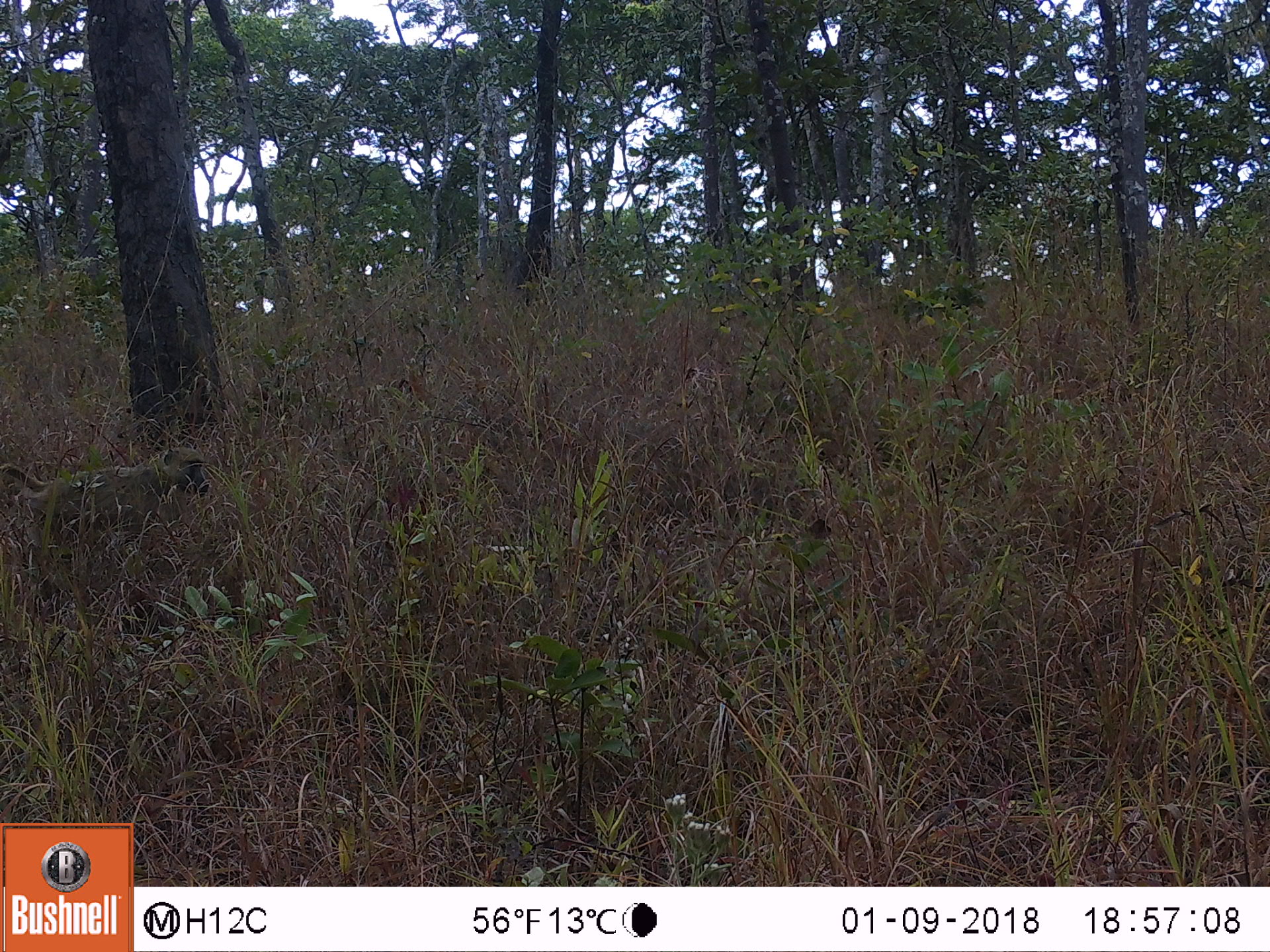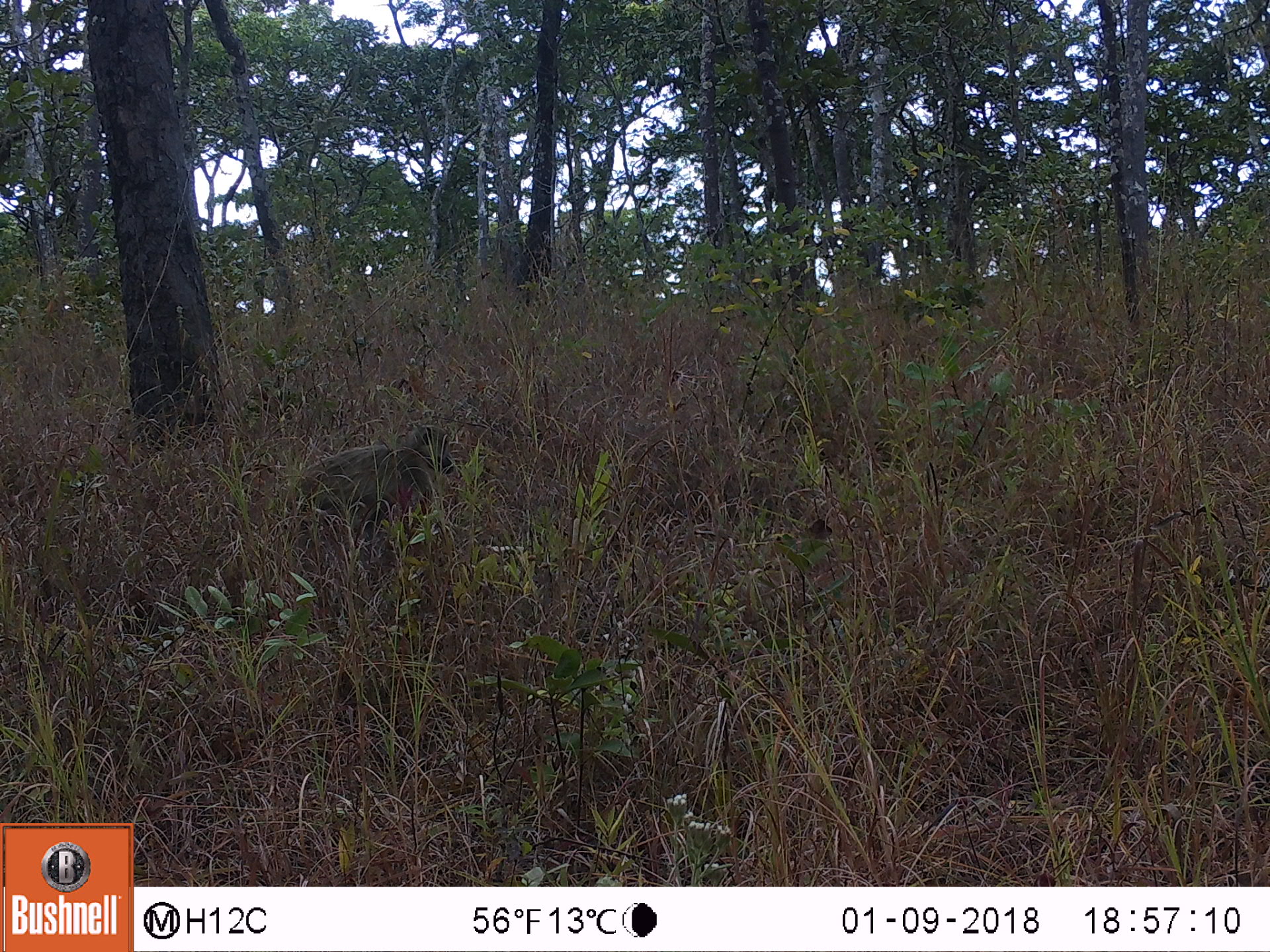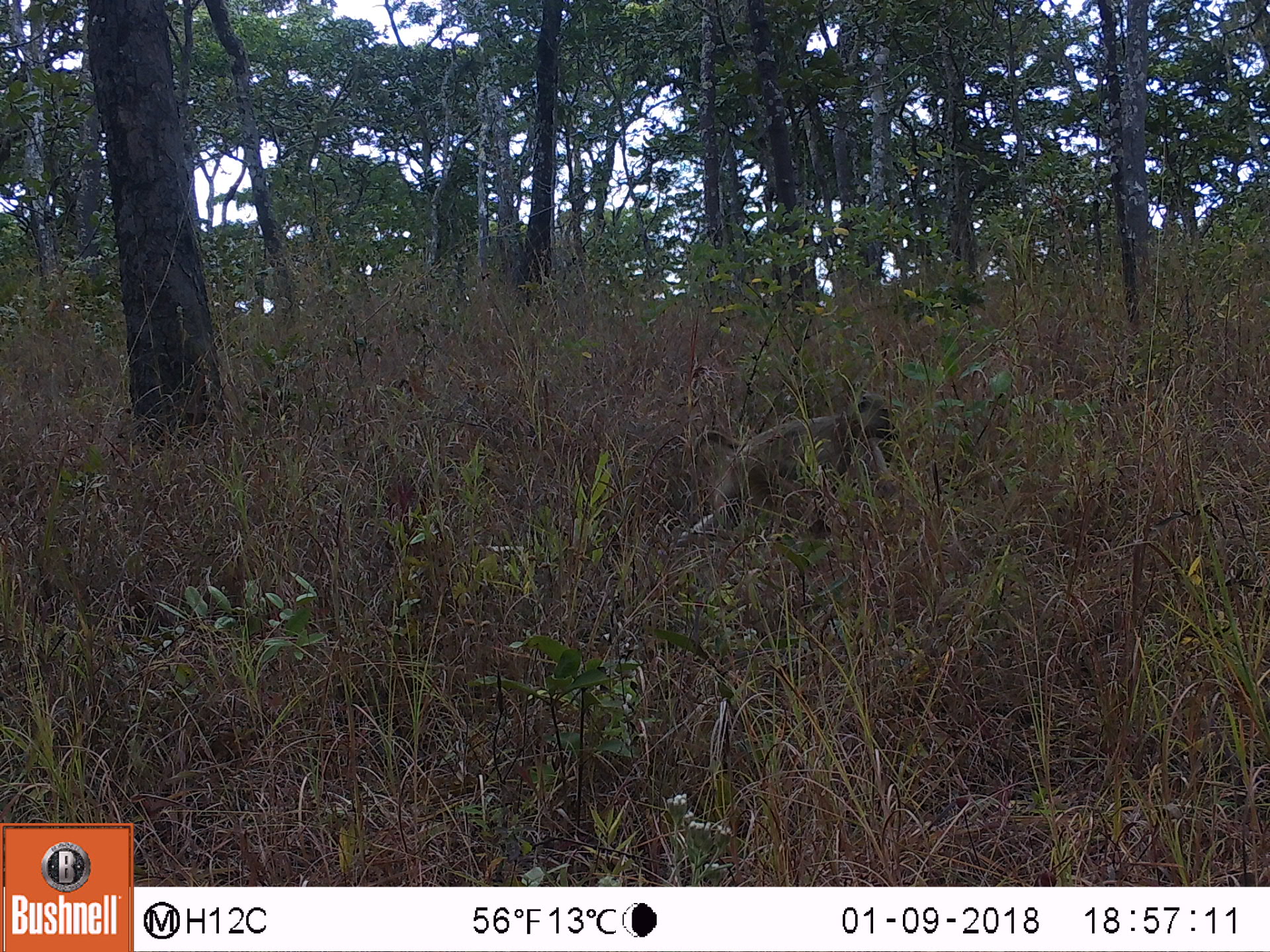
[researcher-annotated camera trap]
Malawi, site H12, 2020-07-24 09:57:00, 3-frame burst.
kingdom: Animalia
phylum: Chordata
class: Mammalia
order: Primates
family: Cercopithecidae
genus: Papio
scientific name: Papio cynocephalus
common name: yellow baboon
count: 1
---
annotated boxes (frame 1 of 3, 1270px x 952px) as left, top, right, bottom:
yellow baboon: 0, 444, 217, 560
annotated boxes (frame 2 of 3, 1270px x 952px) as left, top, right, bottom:
yellow baboon: 251, 415, 462, 553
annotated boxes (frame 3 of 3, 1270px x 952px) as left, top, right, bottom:
yellow baboon: 661, 385, 904, 550